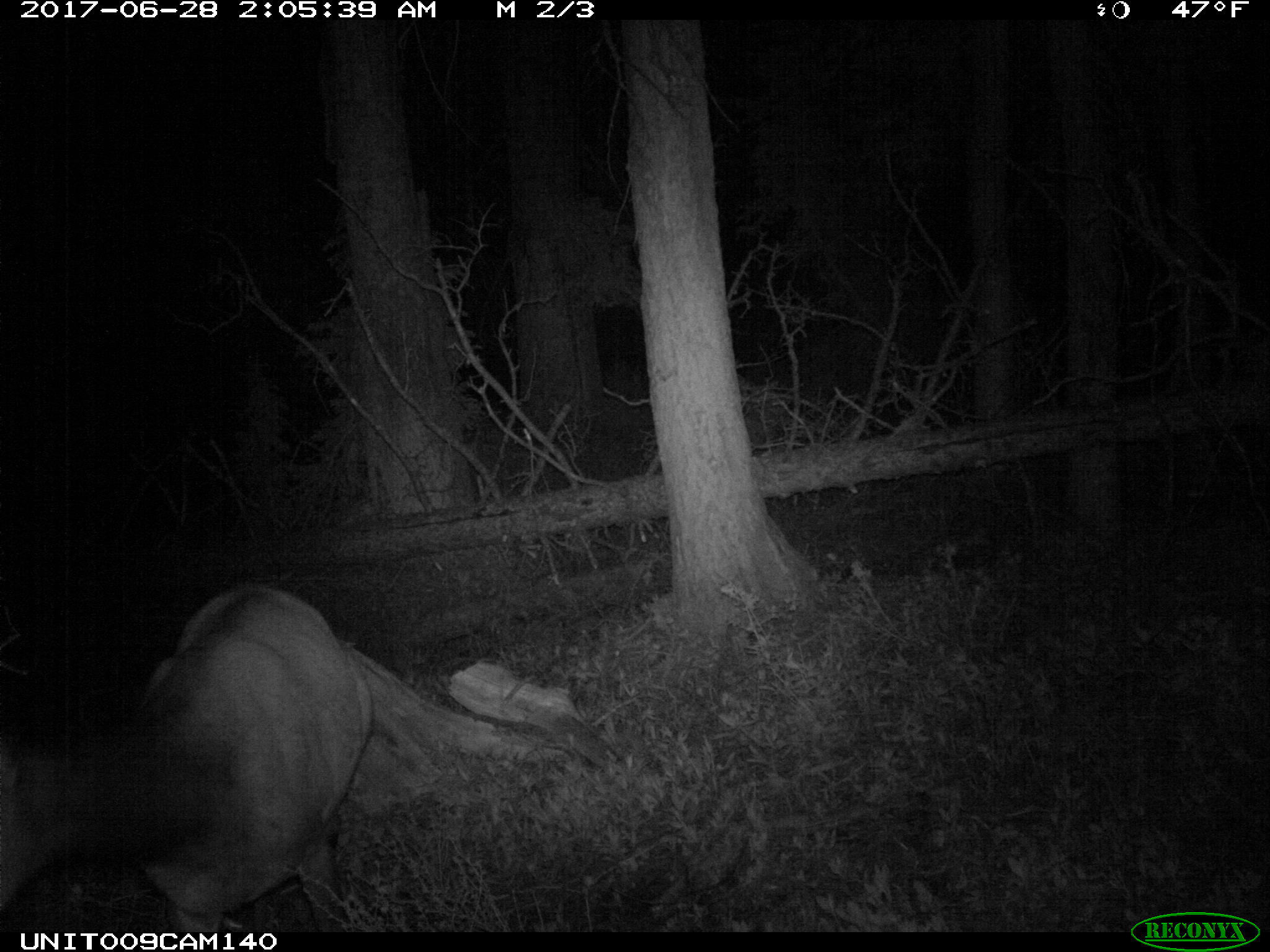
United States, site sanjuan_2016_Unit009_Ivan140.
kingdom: Animalia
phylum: Chordata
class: Mammalia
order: Artiodactyla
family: Cervidae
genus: Cervus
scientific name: Cervus elaphus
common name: red deer